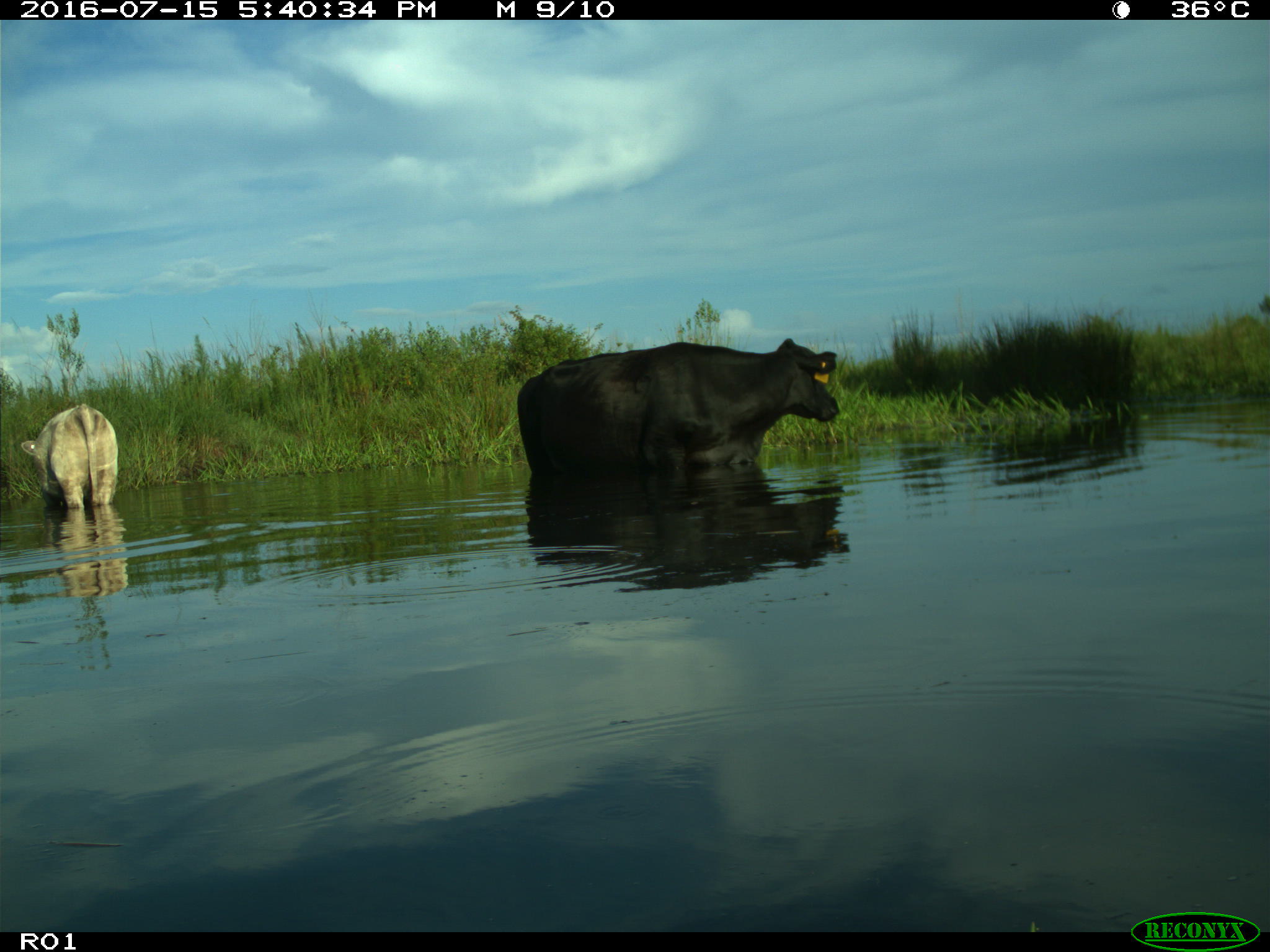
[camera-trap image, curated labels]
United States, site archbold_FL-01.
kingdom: Animalia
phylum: Chordata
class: Mammalia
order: Artiodactyla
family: Bovidae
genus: Bos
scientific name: Bos taurus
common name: domestic cow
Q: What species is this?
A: Bos taurus (domestic cow).